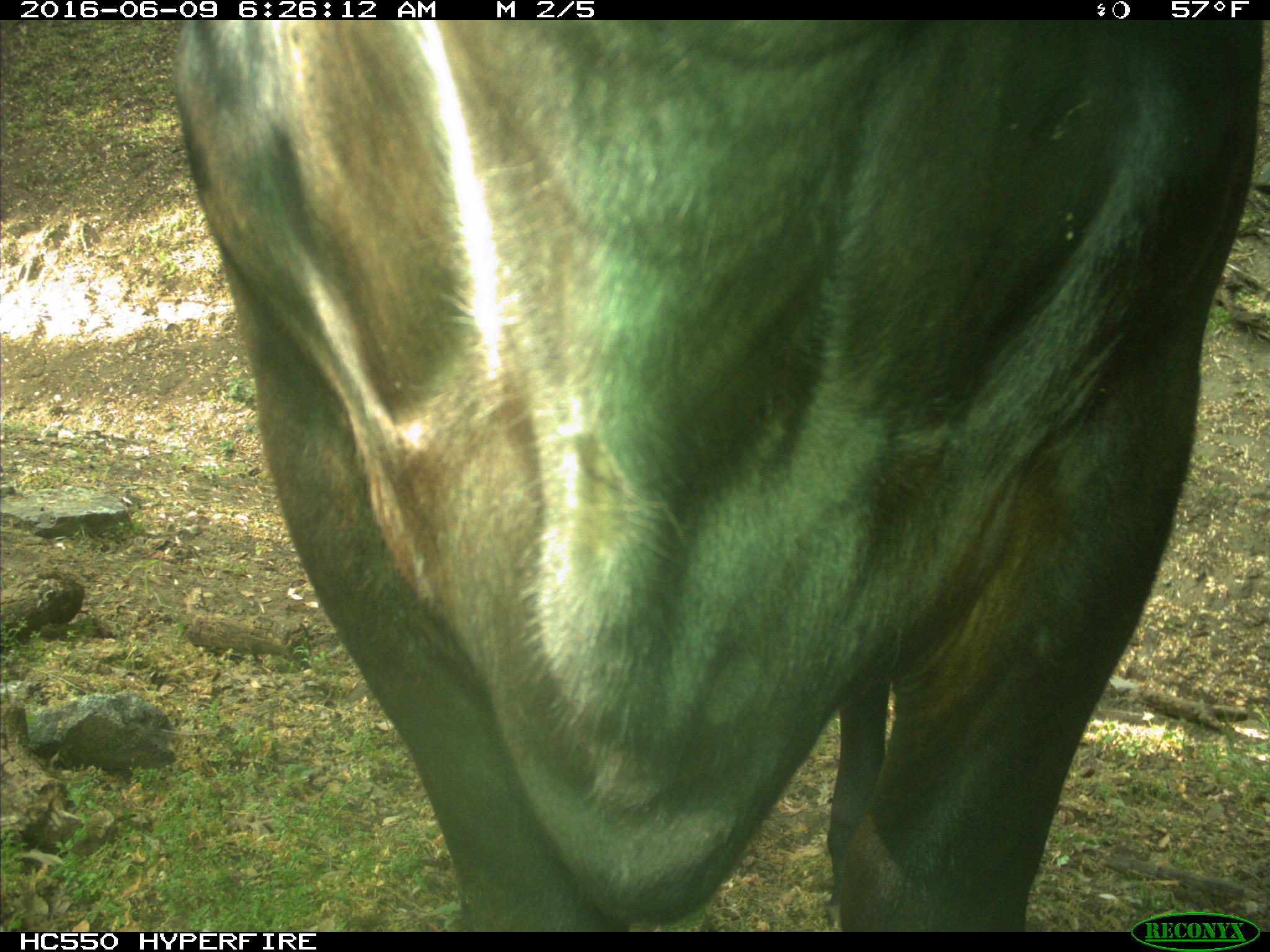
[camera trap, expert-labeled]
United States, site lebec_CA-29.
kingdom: Animalia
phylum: Chordata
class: Mammalia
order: Artiodactyla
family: Bovidae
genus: Bos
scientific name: Bos taurus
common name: domestic cow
Bos taurus (domestic cow).